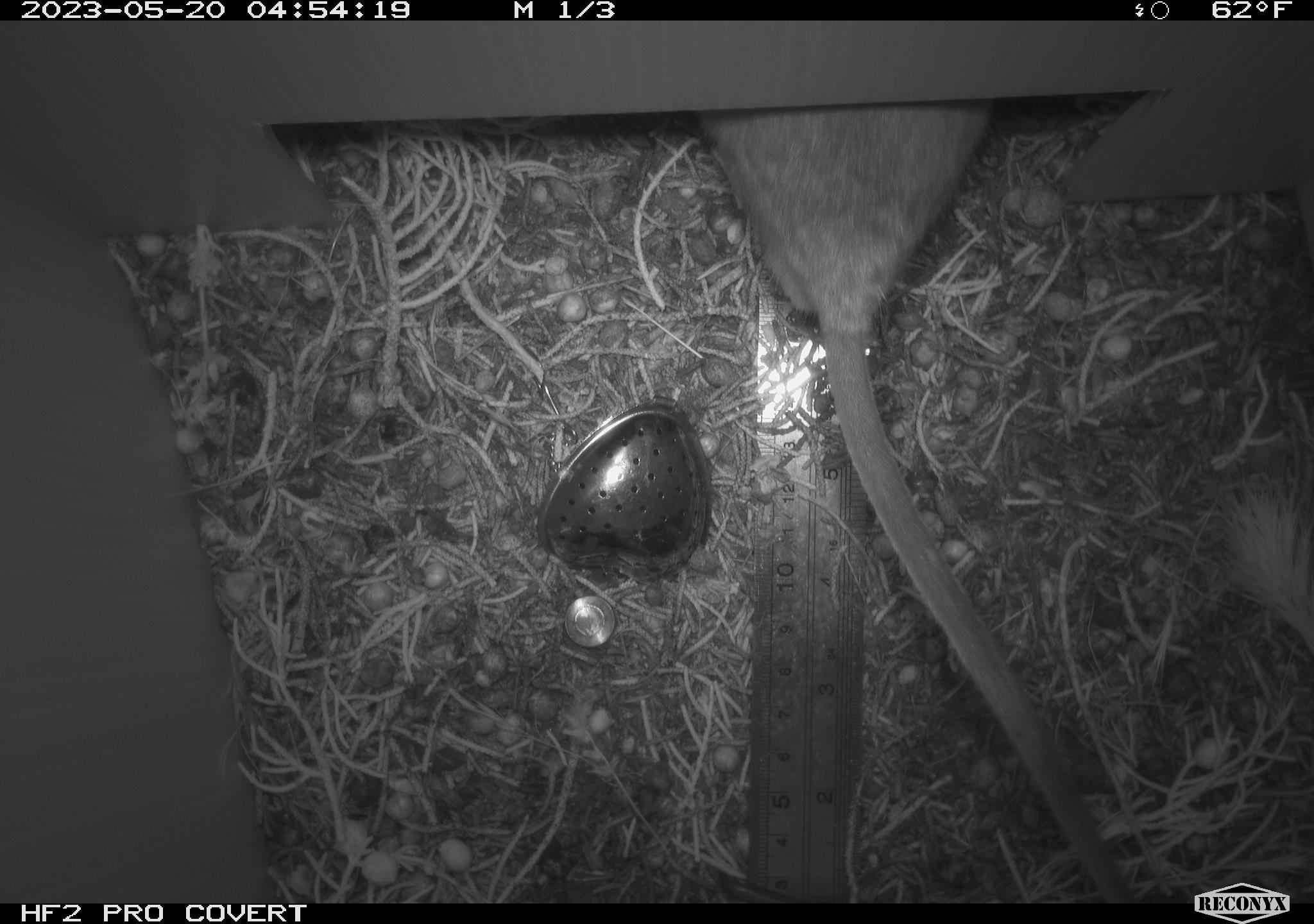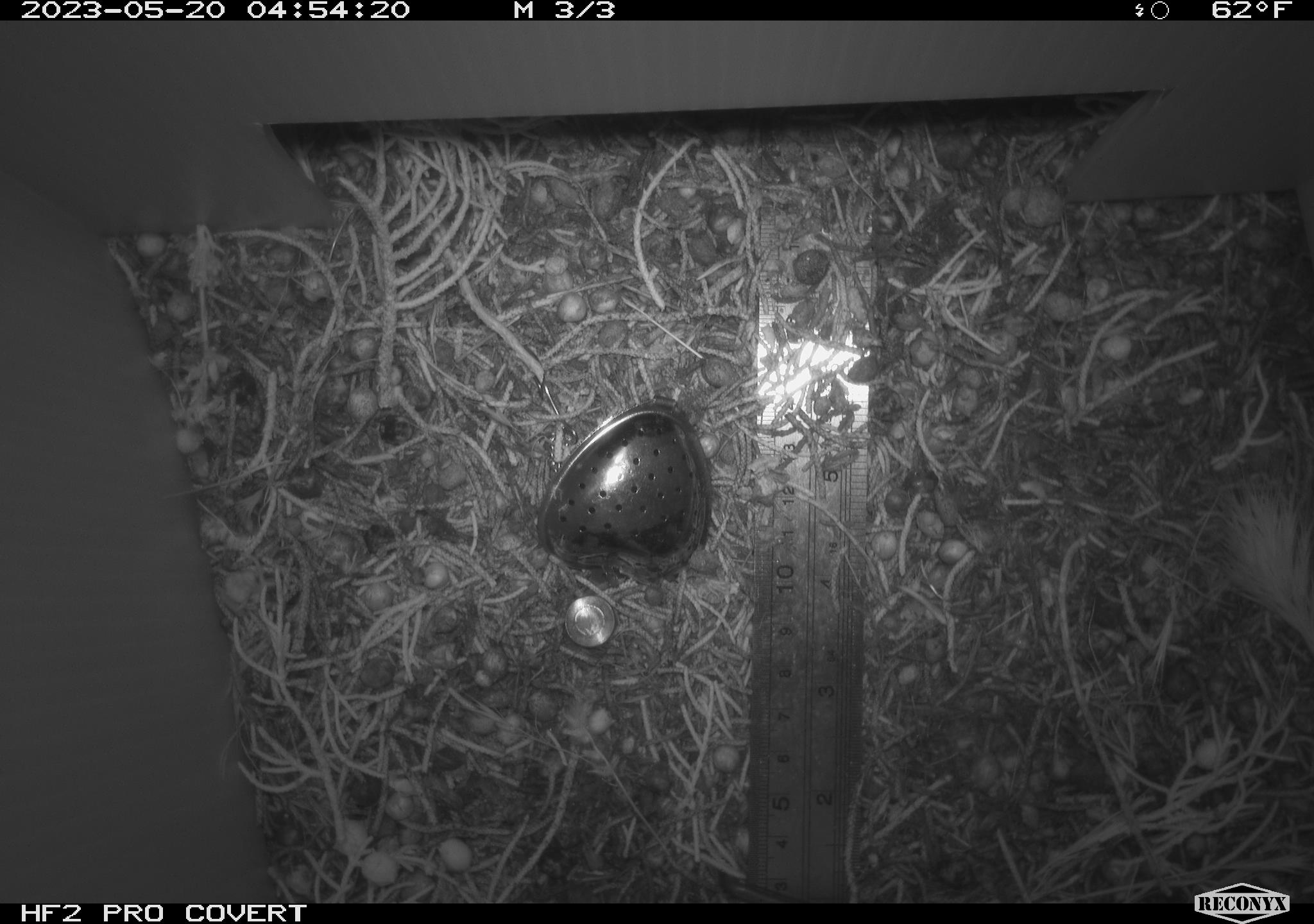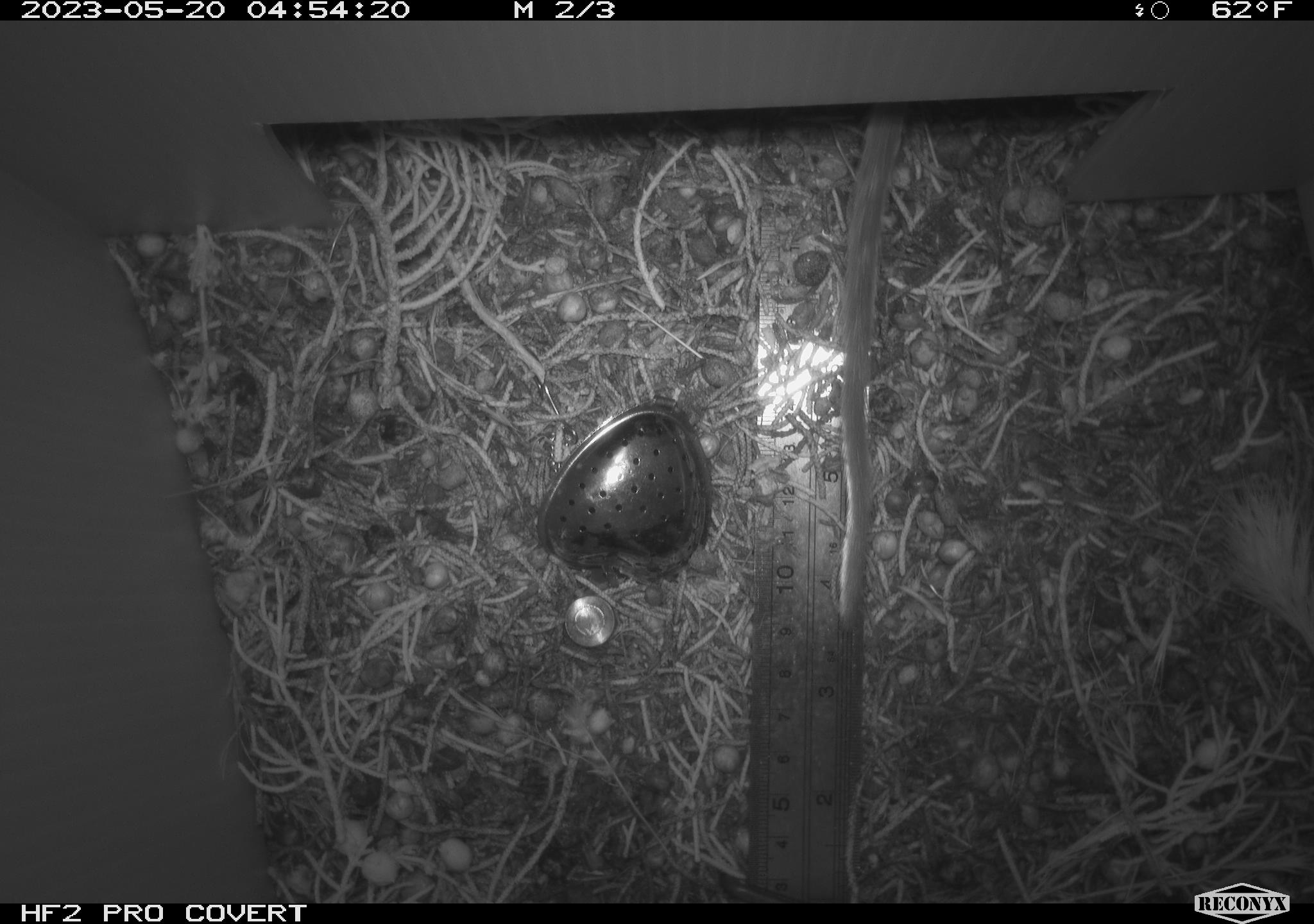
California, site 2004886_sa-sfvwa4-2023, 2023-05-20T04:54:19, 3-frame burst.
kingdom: Animalia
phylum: Chordata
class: Mammalia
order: Rodentia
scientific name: Rodentia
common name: mouse species